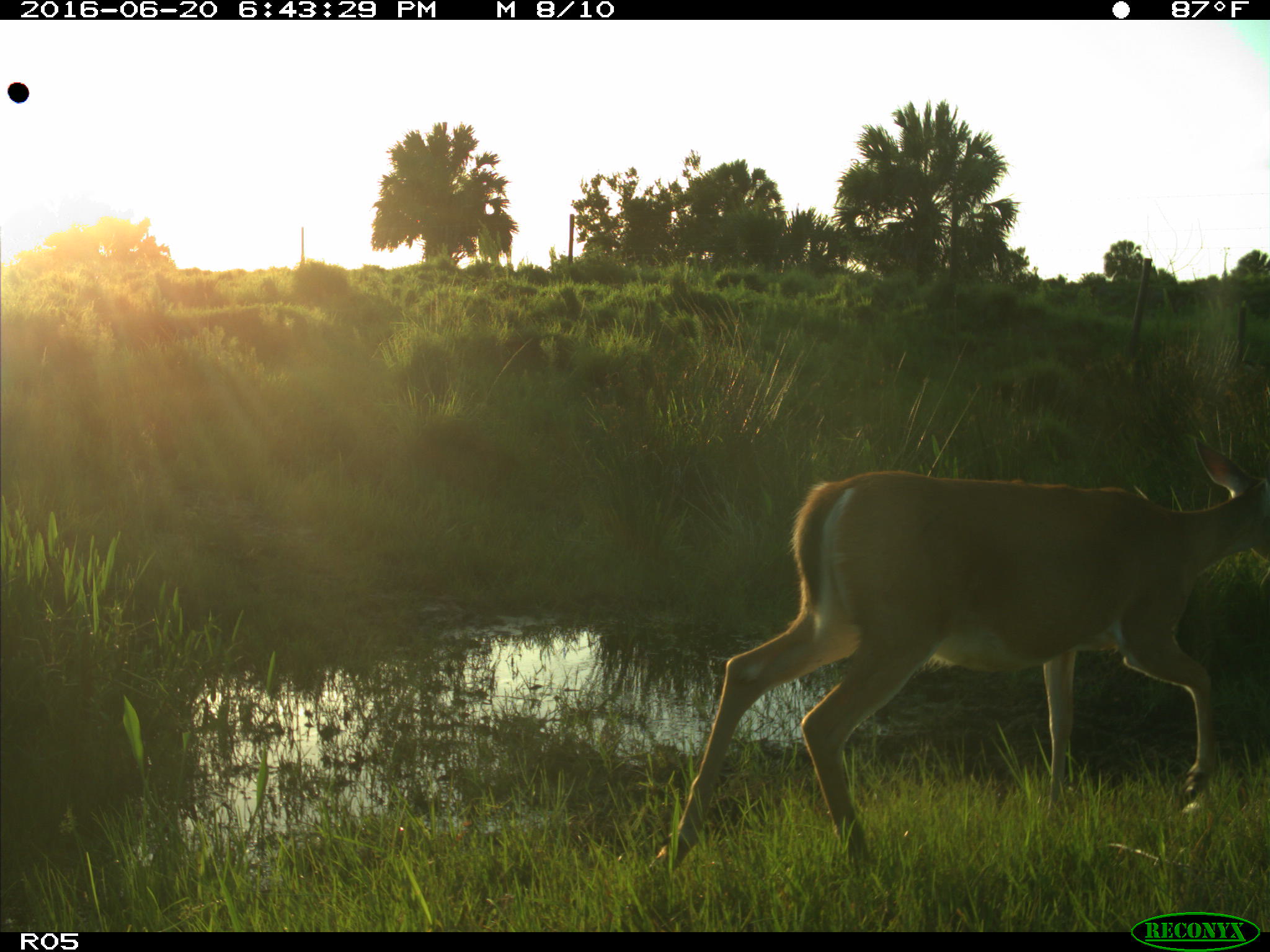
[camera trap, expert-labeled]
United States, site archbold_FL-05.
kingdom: Animalia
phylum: Chordata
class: Mammalia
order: Artiodactyla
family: Cervidae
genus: Odocoileus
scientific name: Odocoileus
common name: deer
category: unidentified deer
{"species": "unidentified deer (deer) (Odocoileus)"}